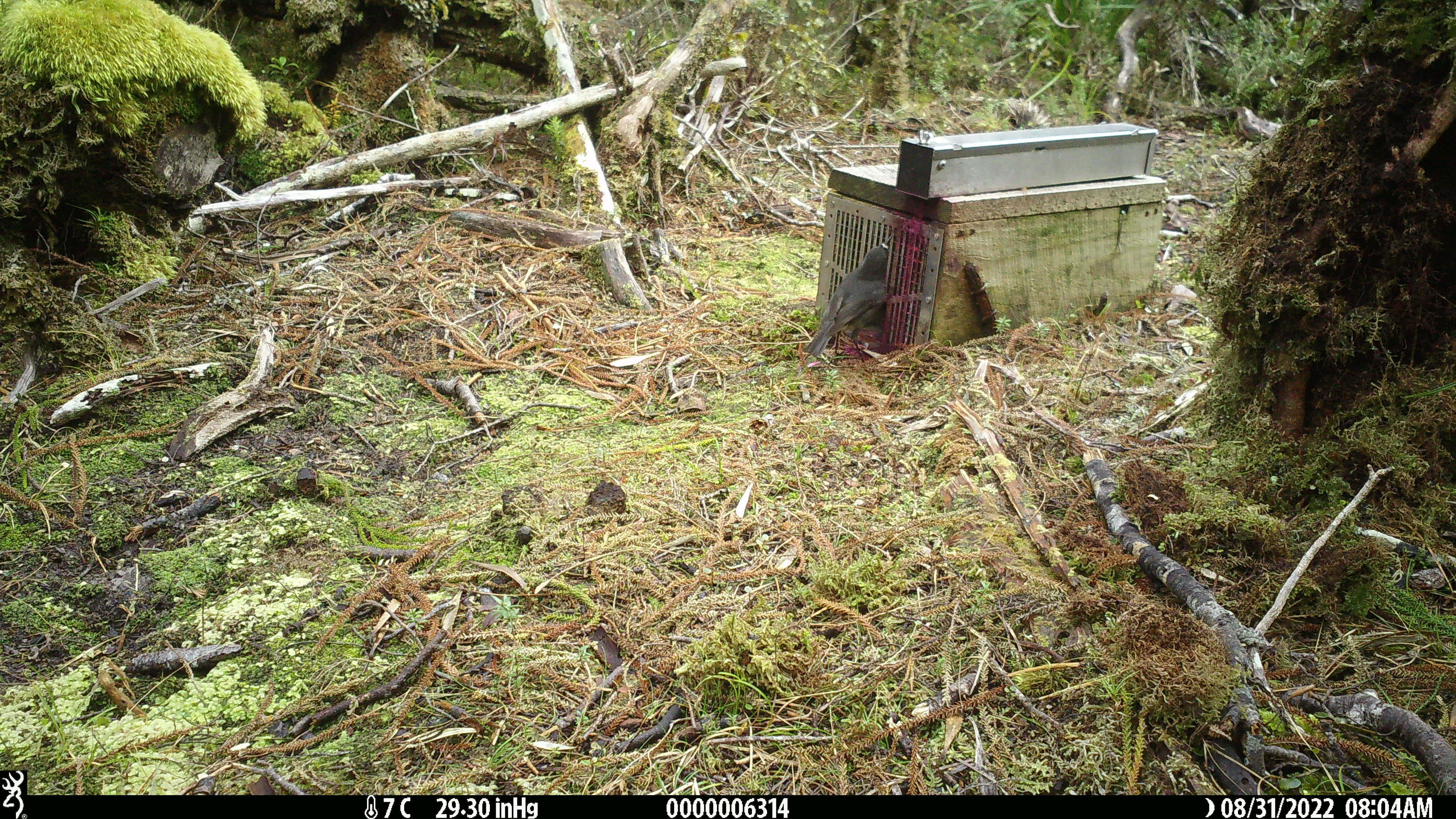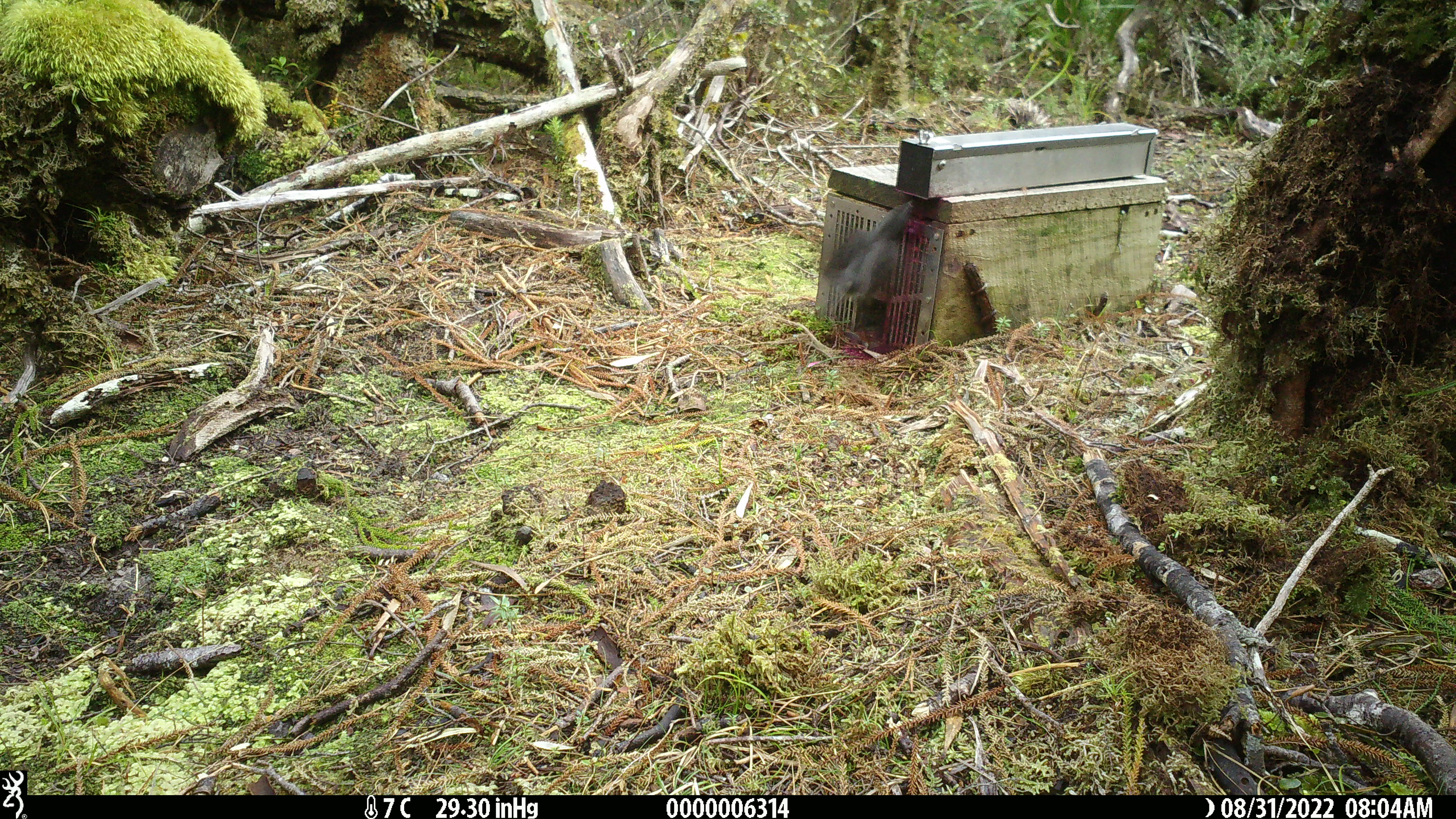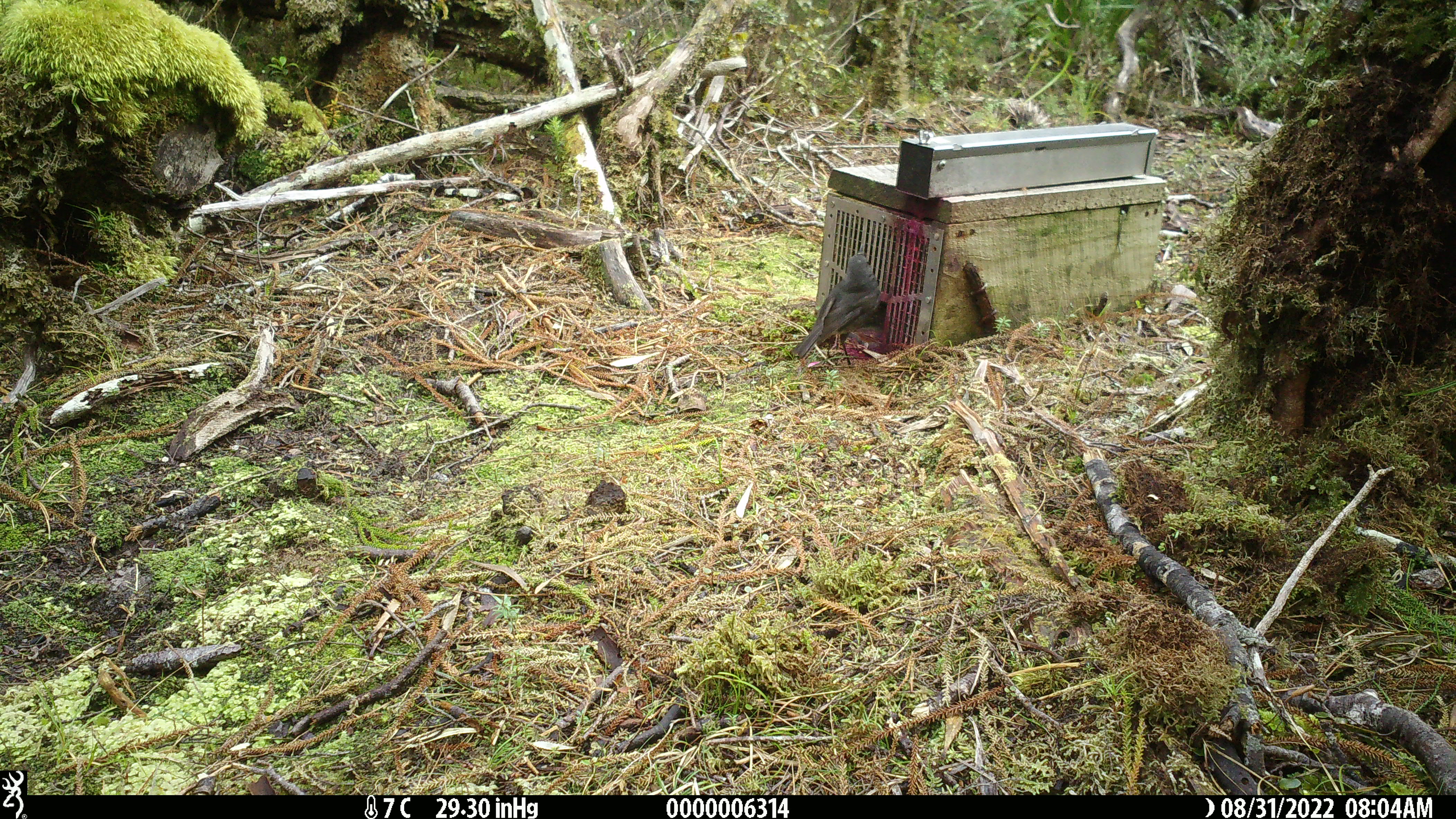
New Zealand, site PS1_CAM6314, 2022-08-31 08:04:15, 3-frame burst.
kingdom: Animalia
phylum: Chordata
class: Aves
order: Passeriformes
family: Petroicidae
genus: Petroica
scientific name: Petroica australis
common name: new zealand robin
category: robin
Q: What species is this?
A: Robin (new zealand robin) (Petroica australis).